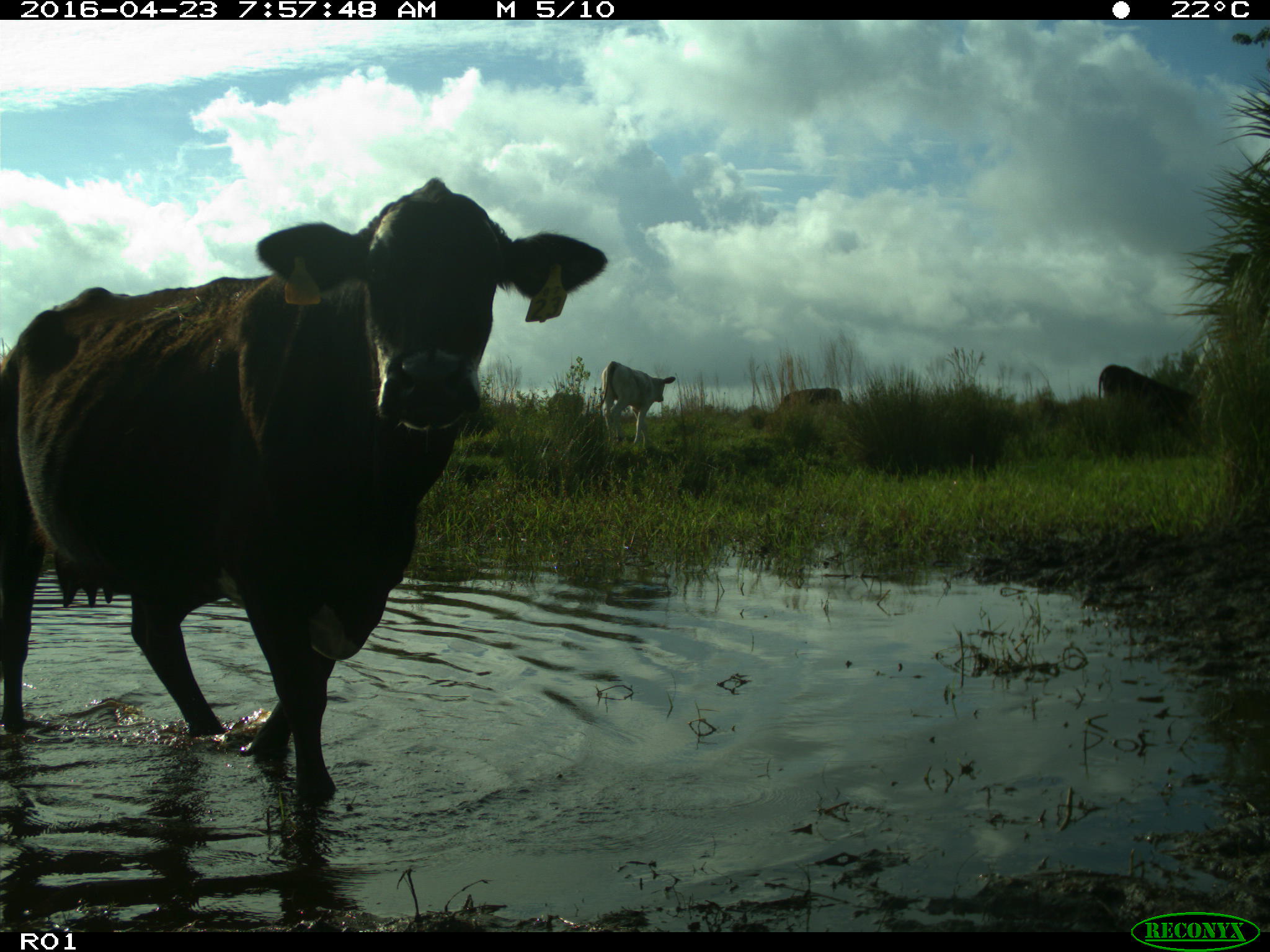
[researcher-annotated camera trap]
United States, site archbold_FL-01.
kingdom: Animalia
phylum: Chordata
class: Mammalia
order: Artiodactyla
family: Bovidae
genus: Bos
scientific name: Bos taurus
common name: domestic cow